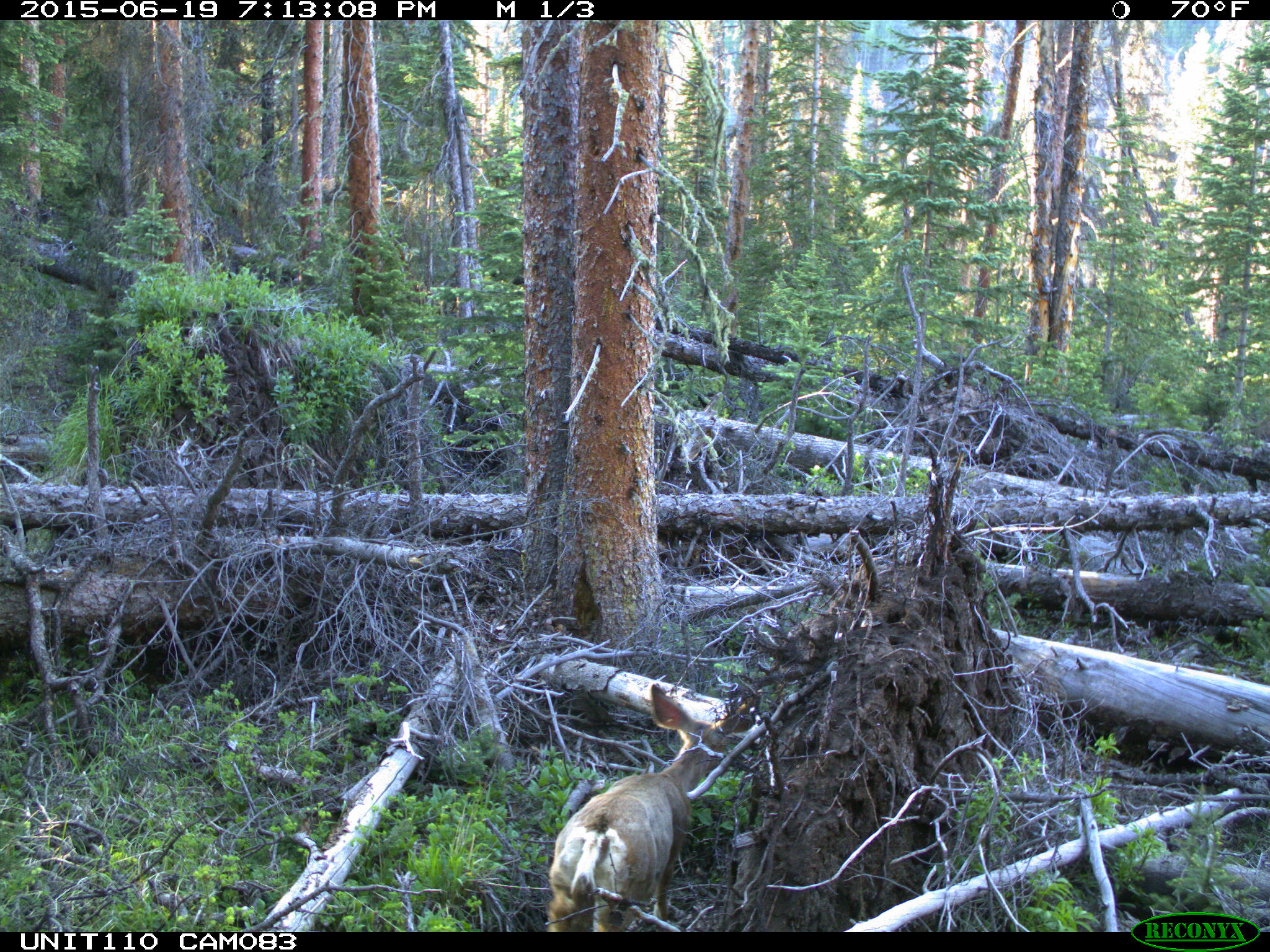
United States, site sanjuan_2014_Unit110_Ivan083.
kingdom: Animalia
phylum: Chordata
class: Mammalia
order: Artiodactyla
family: Cervidae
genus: Odocoileus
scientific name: Odocoileus hemionus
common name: mule deer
Odocoileus hemionus (mule deer).